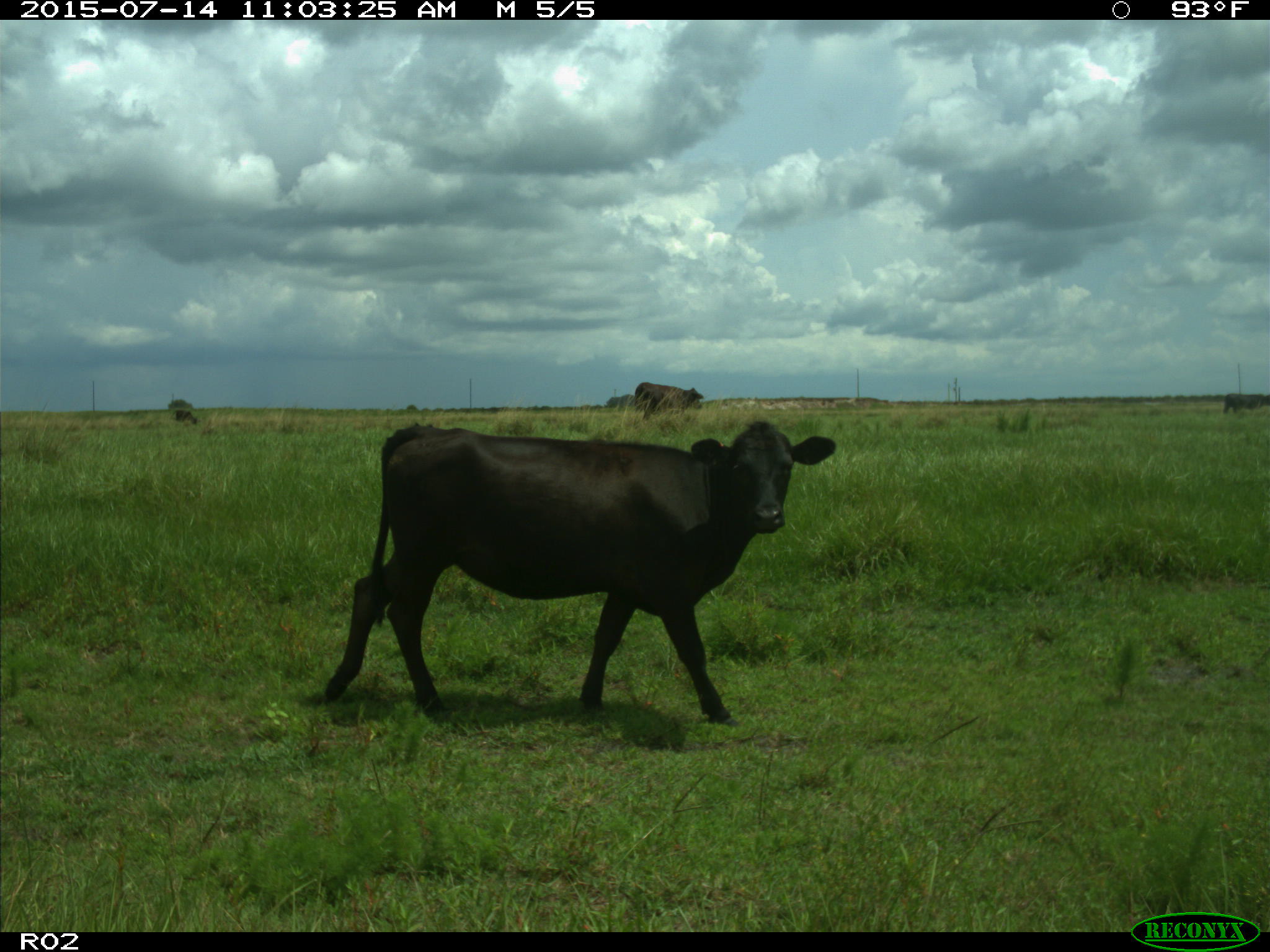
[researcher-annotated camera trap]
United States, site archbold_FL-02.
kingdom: Animalia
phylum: Chordata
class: Mammalia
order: Artiodactyla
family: Bovidae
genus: Bos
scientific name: Bos taurus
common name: domestic cow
Bos taurus (domestic cow).